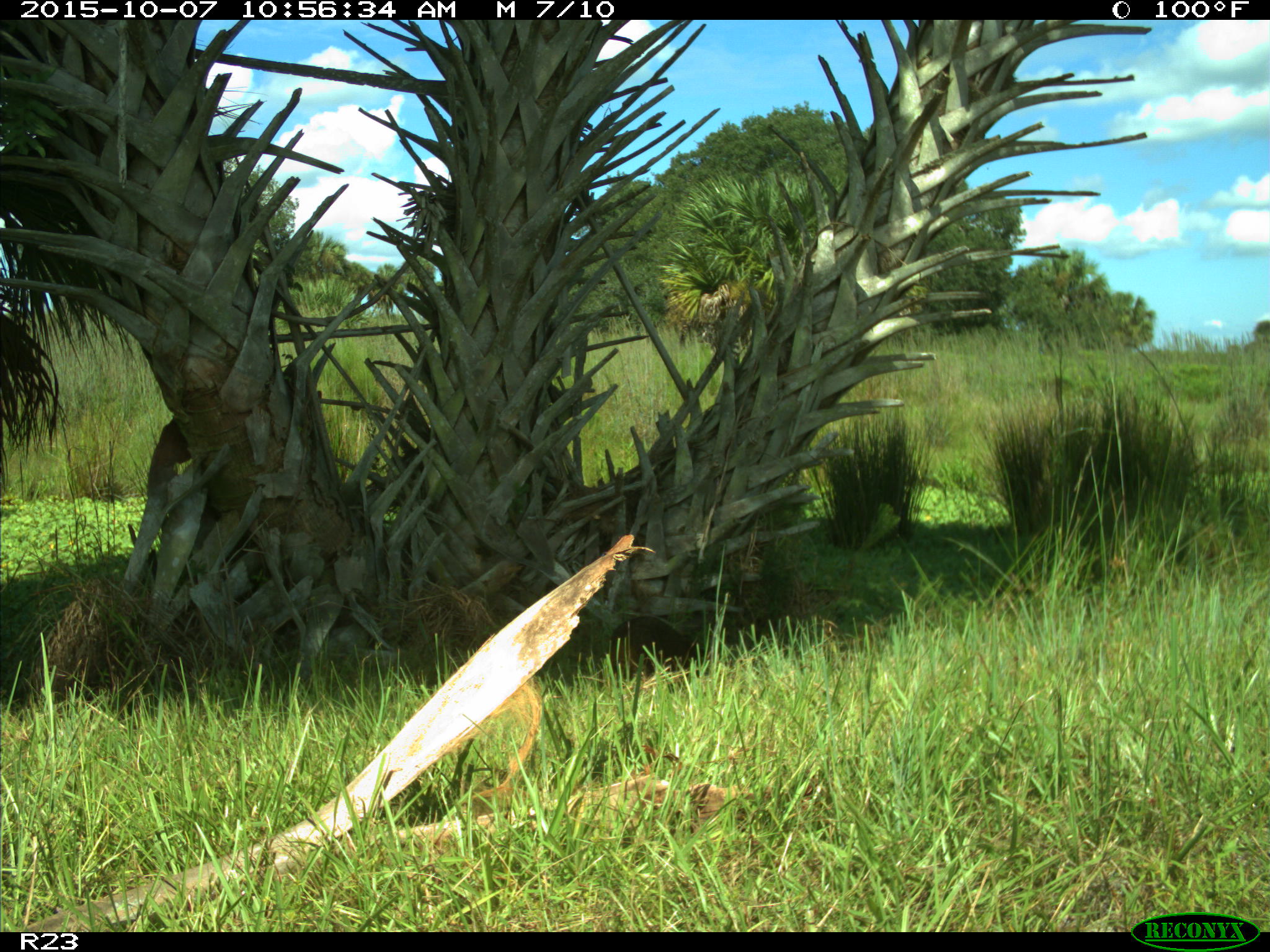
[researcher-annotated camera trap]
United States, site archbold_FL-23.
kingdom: Animalia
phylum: Chordata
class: Mammalia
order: Carnivora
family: Procyonidae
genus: Procyon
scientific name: Procyon lotor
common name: common raccoon